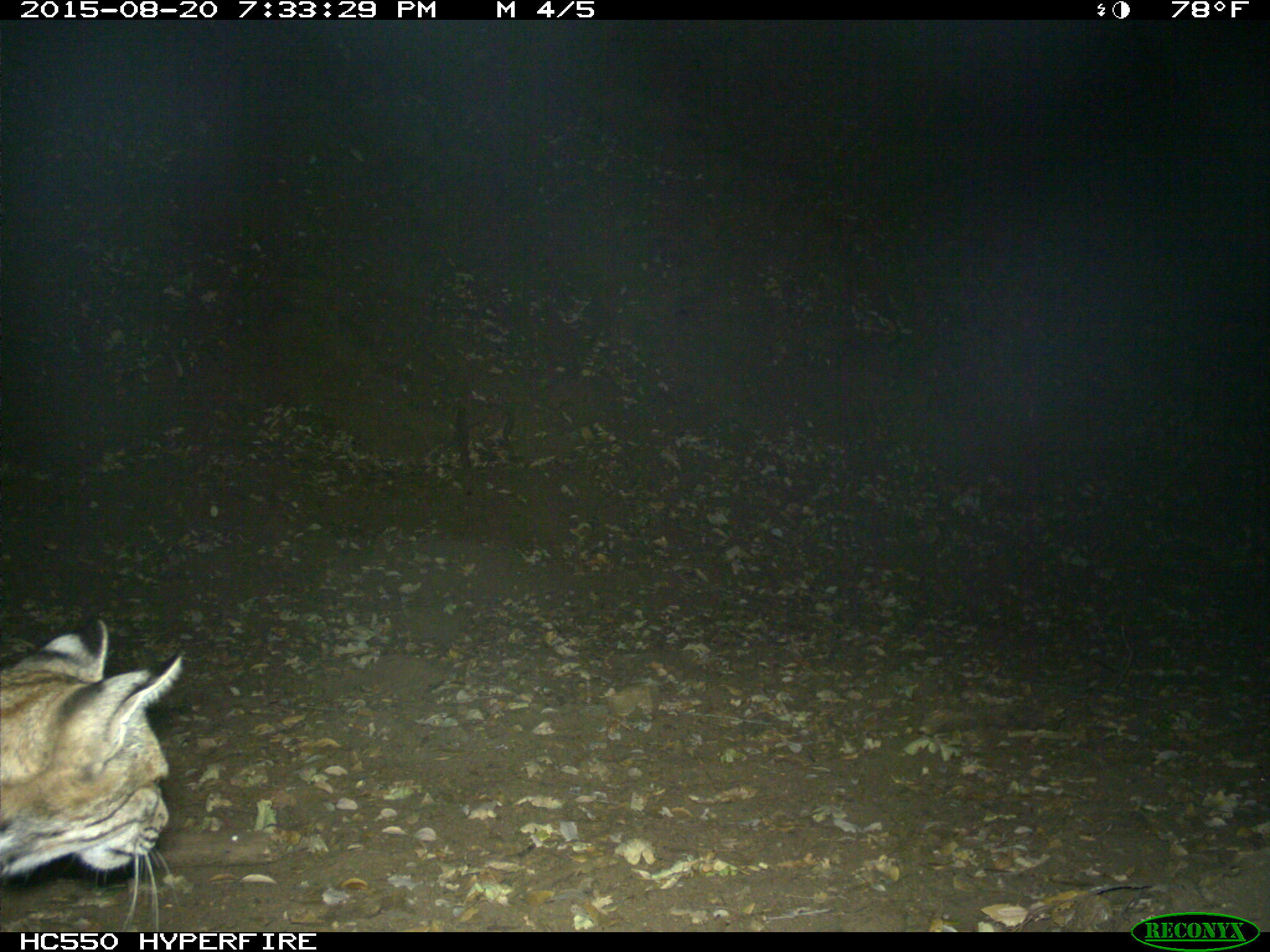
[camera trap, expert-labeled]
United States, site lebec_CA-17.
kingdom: Animalia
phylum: Chordata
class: Mammalia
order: Carnivora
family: Felidae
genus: Lynx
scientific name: Lynx rufus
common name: bobcat